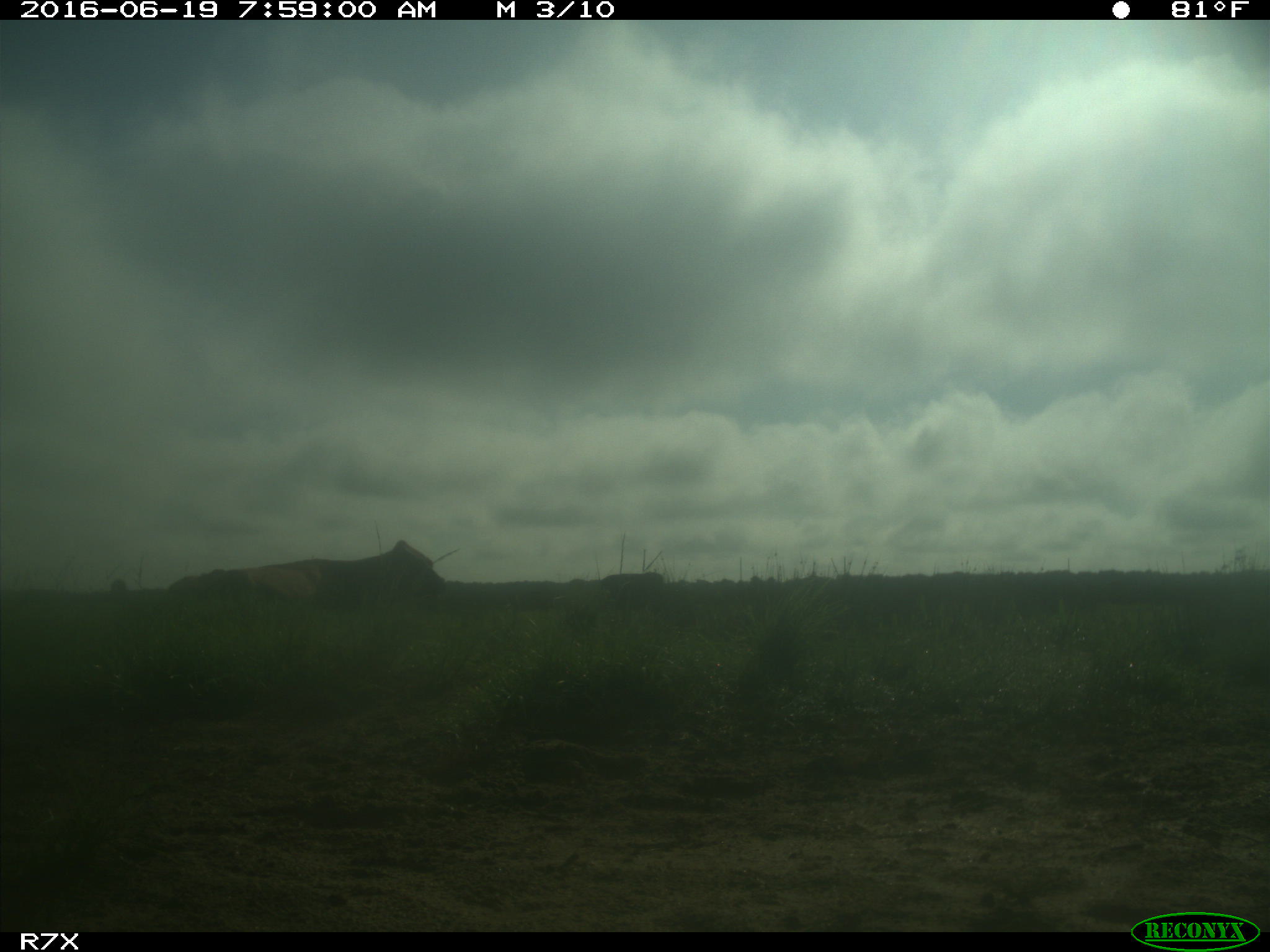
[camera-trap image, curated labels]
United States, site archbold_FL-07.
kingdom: Animalia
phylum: Chordata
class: Mammalia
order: Artiodactyla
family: Bovidae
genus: Bos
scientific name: Bos taurus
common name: domestic cow